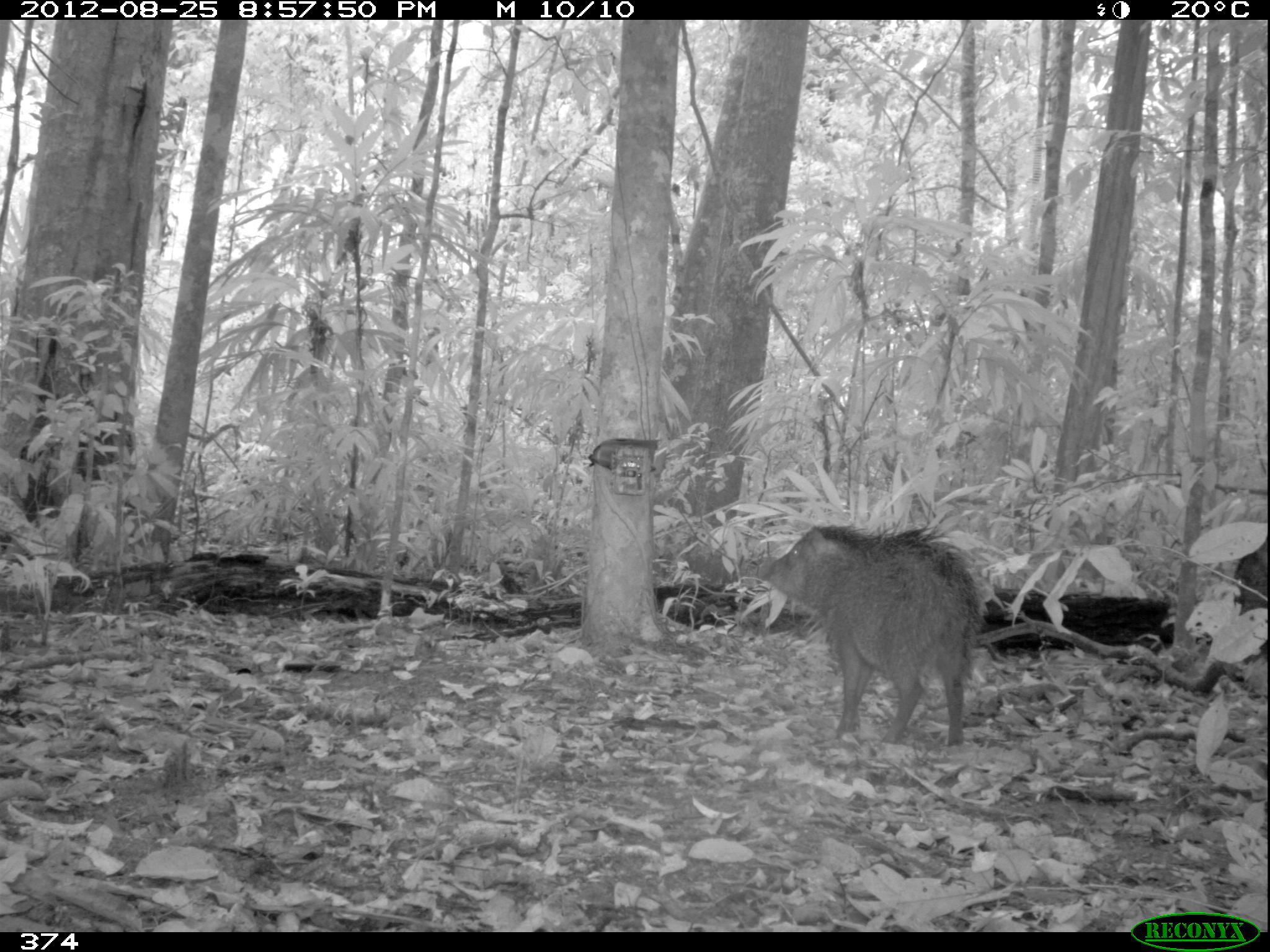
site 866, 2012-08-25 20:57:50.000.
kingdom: Animalia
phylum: Chordata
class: Mammalia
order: Artiodactyla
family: Tayassuidae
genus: Tayassu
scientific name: Tayassu pecari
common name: white-lipped peccary